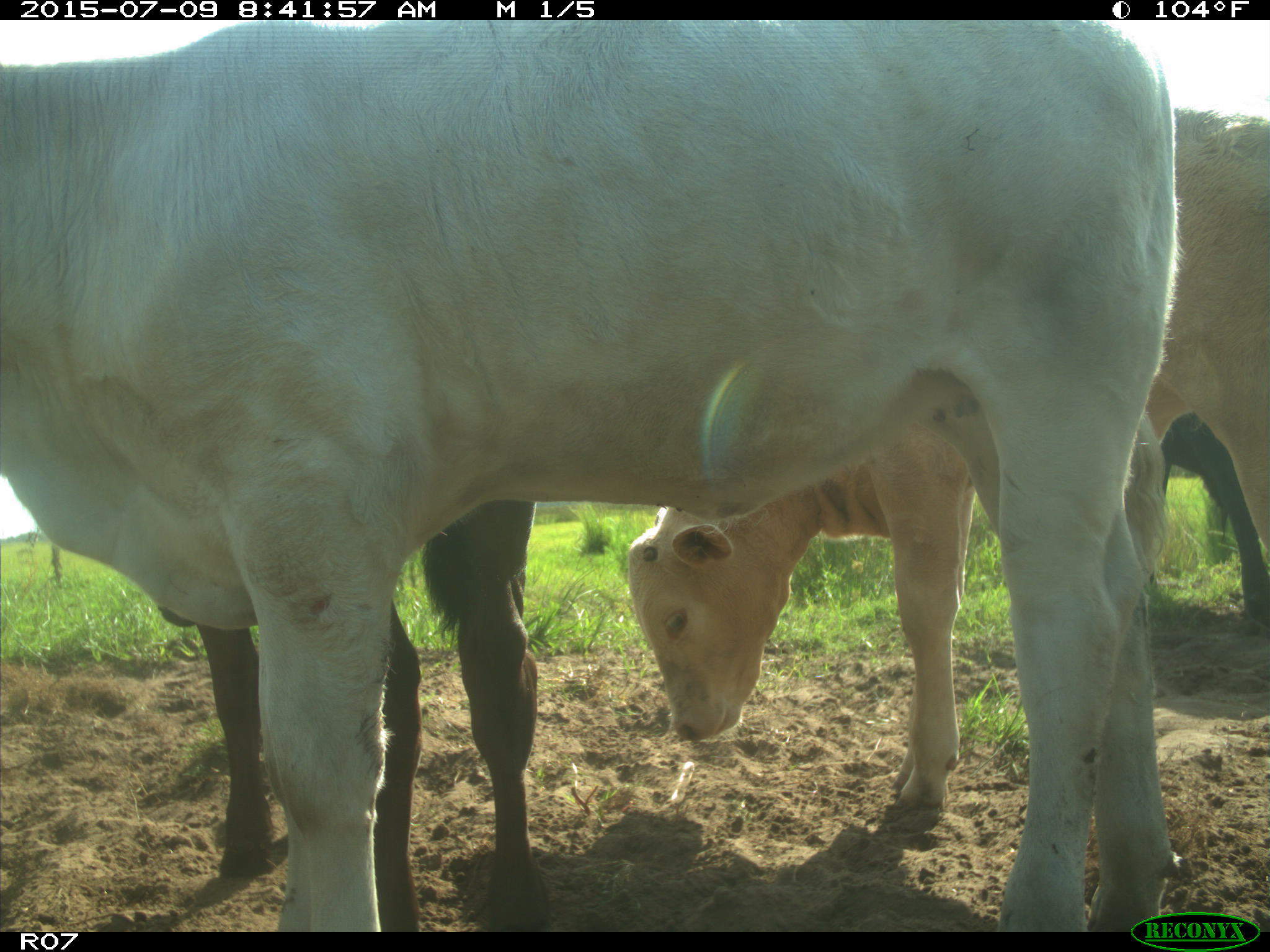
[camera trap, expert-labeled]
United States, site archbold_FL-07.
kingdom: Animalia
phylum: Chordata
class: Mammalia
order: Artiodactyla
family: Bovidae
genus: Bos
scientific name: Bos taurus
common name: domestic cow